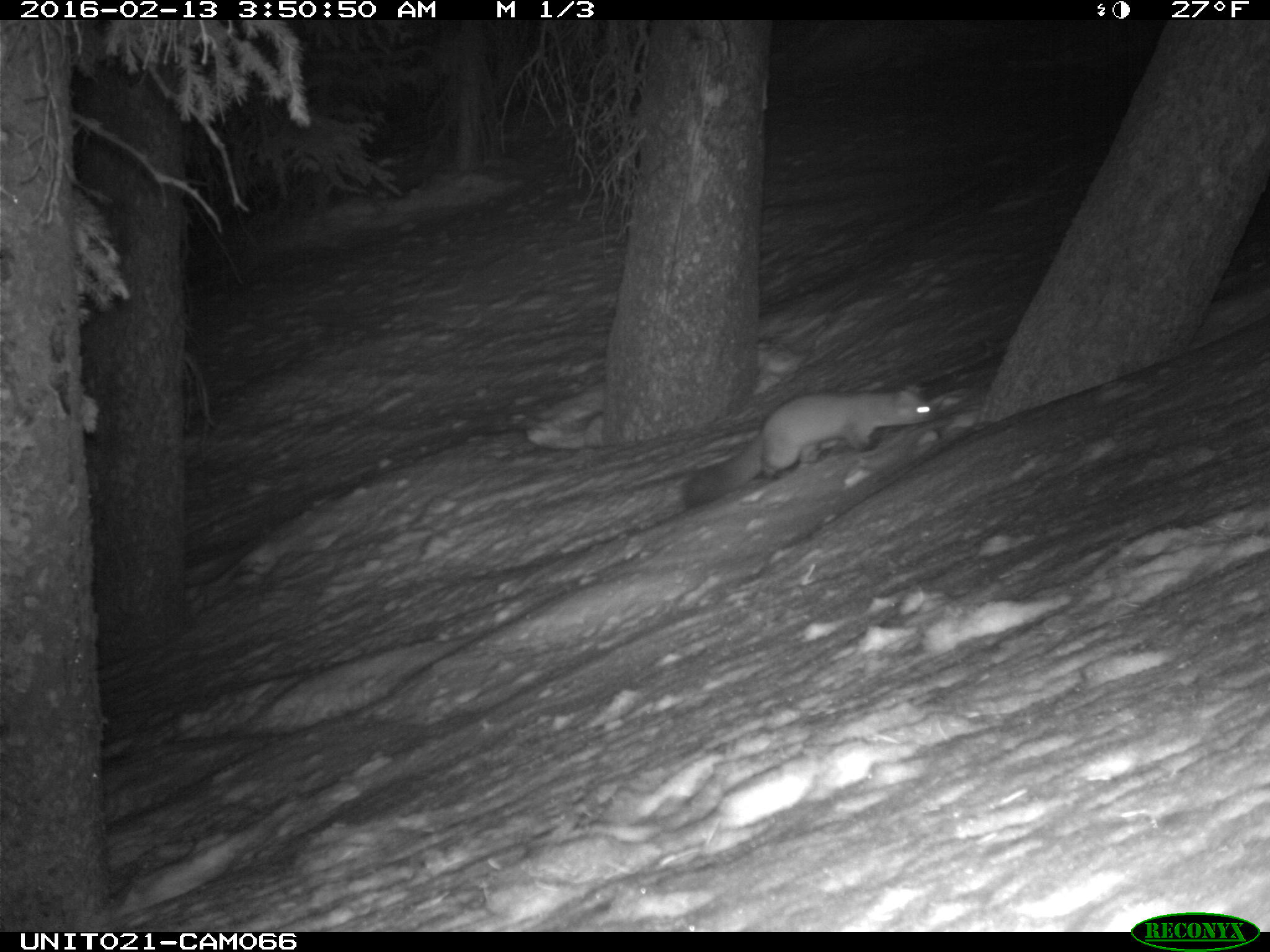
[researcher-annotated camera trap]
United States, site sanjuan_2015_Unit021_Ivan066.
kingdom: Animalia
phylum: Chordata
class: Mammalia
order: Carnivora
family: Mustelidae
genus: Martes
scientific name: Martes americana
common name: american marten